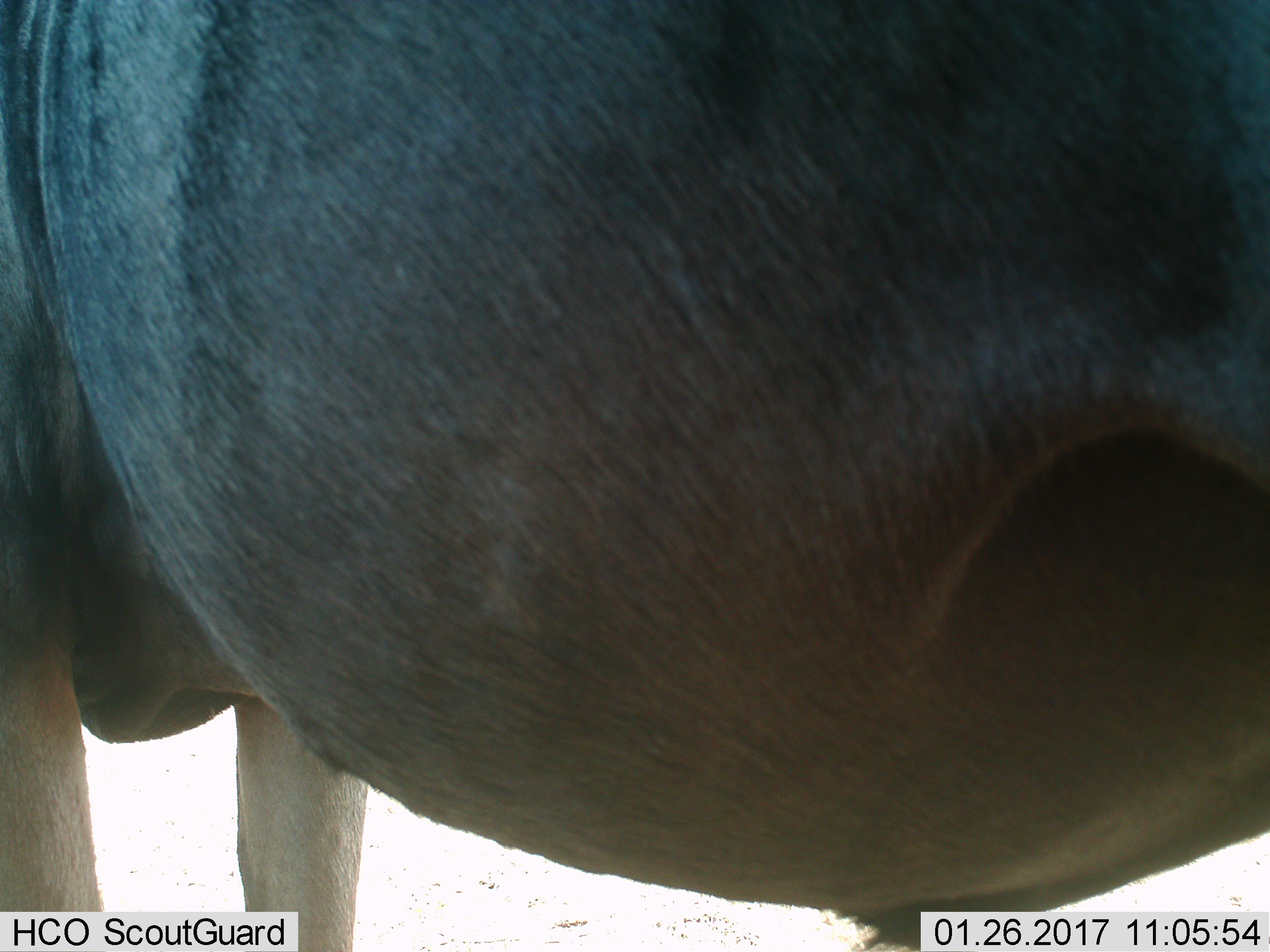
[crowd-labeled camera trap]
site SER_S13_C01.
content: unidentified animal